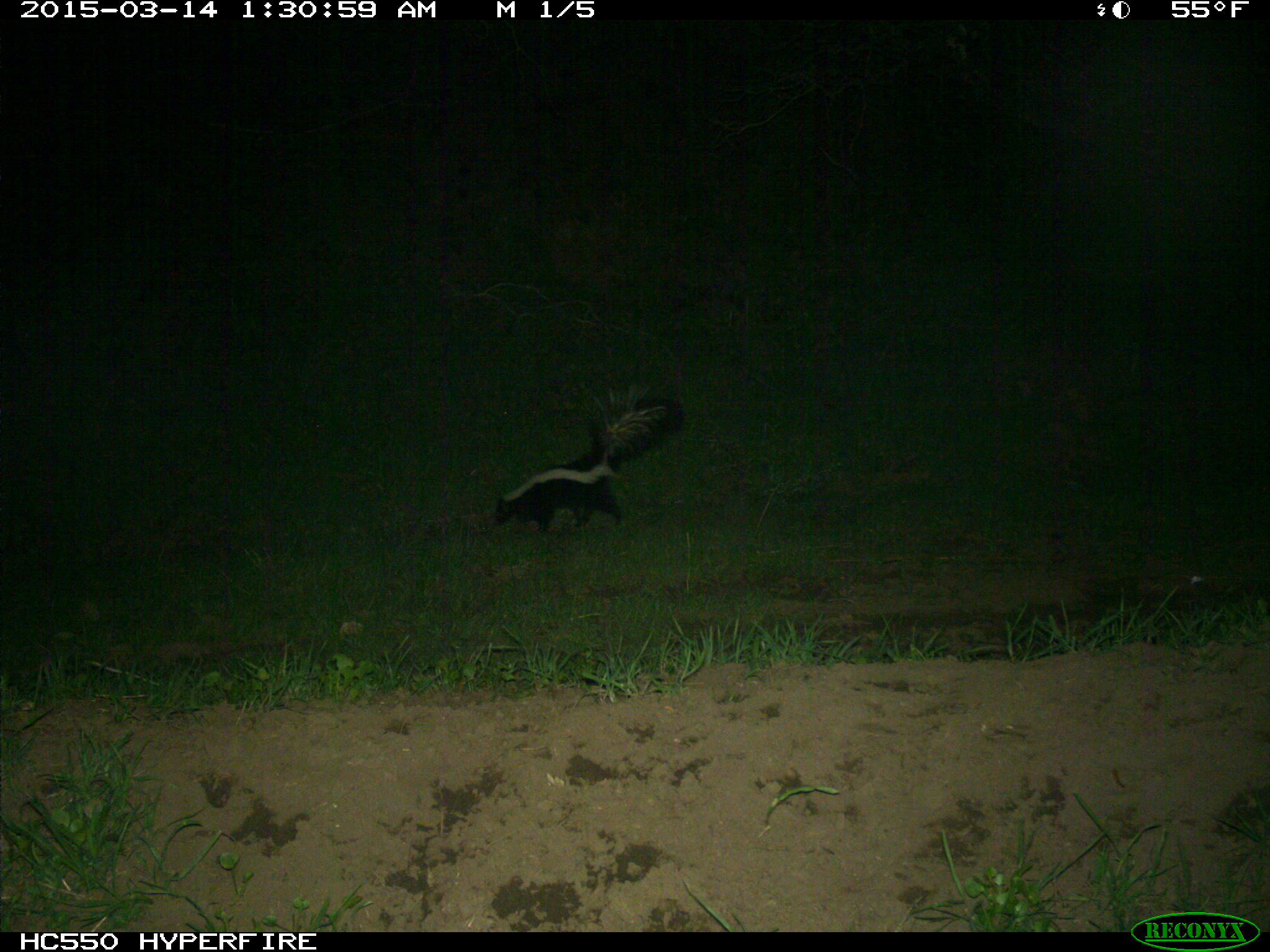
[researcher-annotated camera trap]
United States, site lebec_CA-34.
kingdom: Animalia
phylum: Chordata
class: Mammalia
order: Carnivora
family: Mephitidae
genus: Mephitis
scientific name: Mephitis mephitis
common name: striped skunk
Mephitis mephitis (striped skunk).